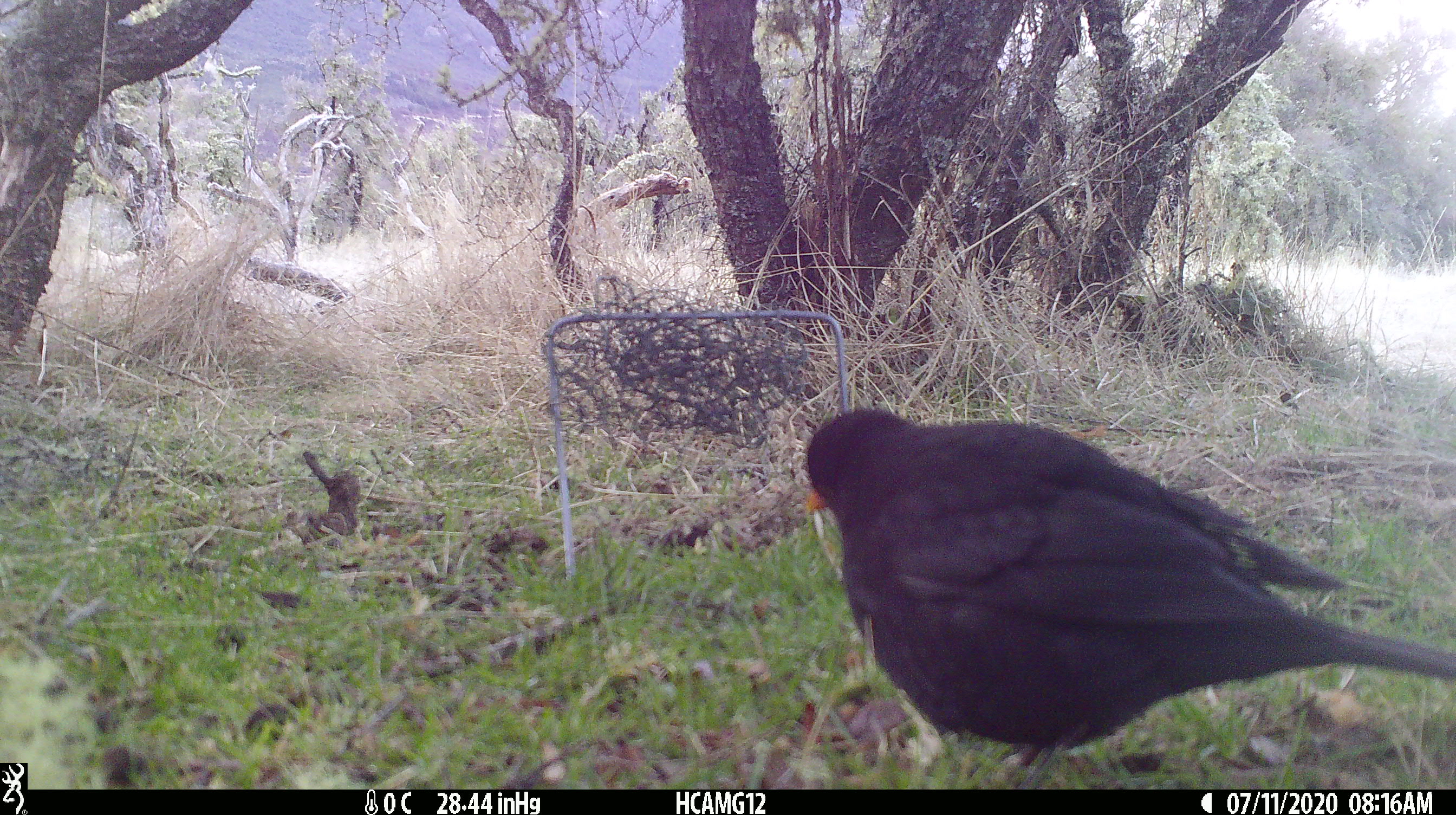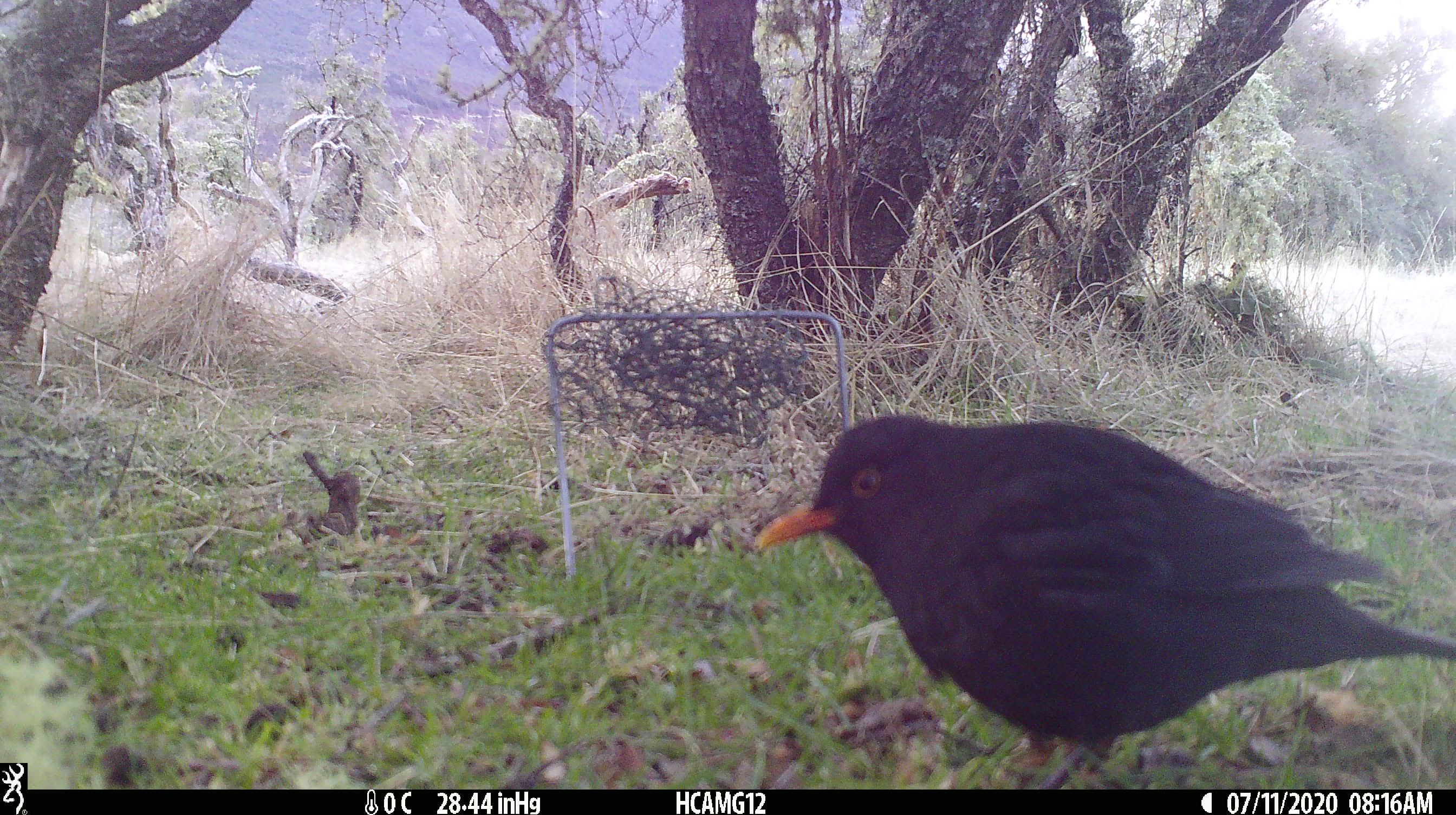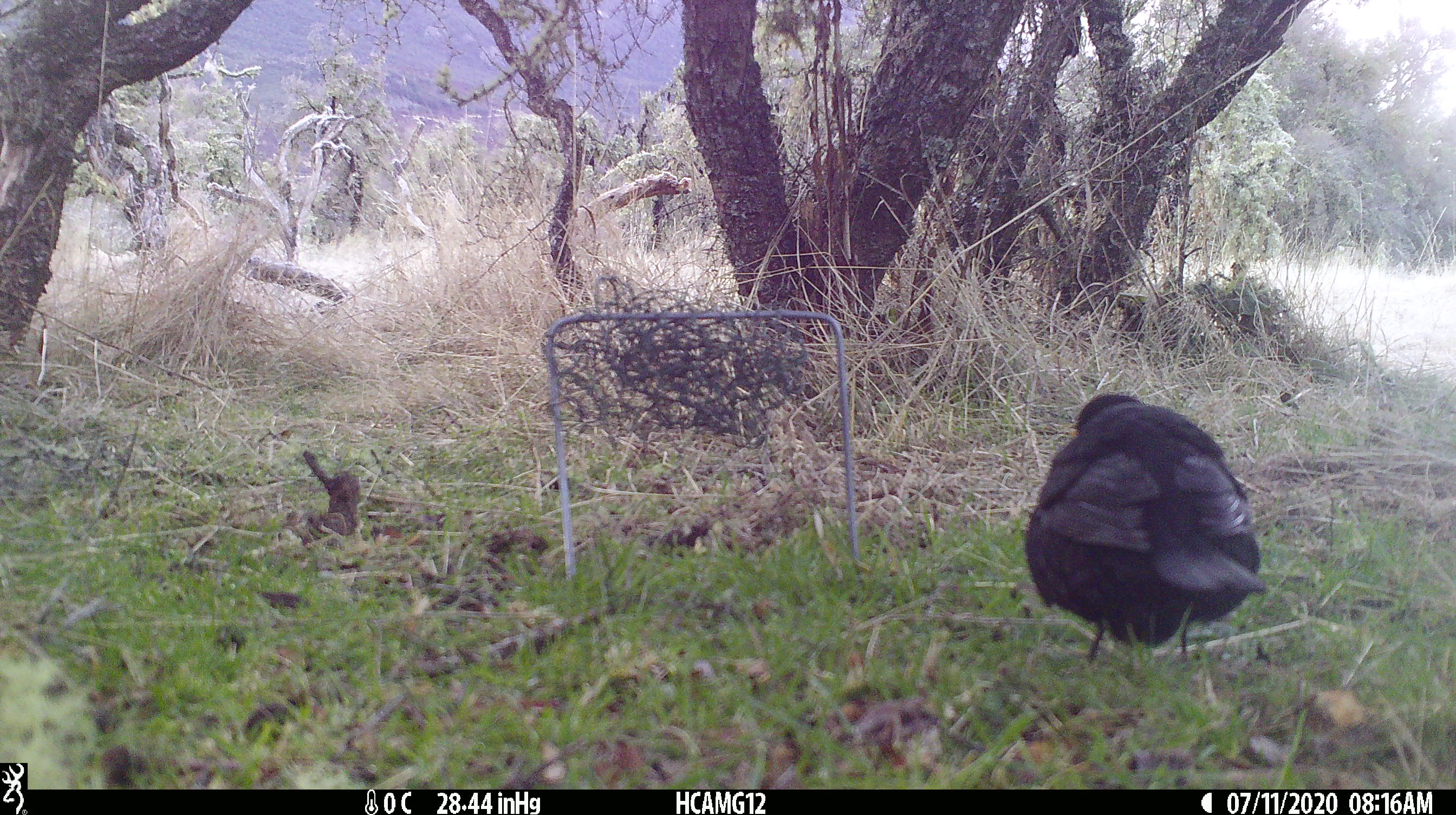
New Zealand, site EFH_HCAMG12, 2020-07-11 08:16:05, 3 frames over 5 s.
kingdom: Animalia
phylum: Chordata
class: Aves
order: Passeriformes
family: Turdidae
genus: Turdus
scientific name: Turdus merula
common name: eurasian blackbird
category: blackbird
Blackbird (eurasian blackbird) (Turdus merula).